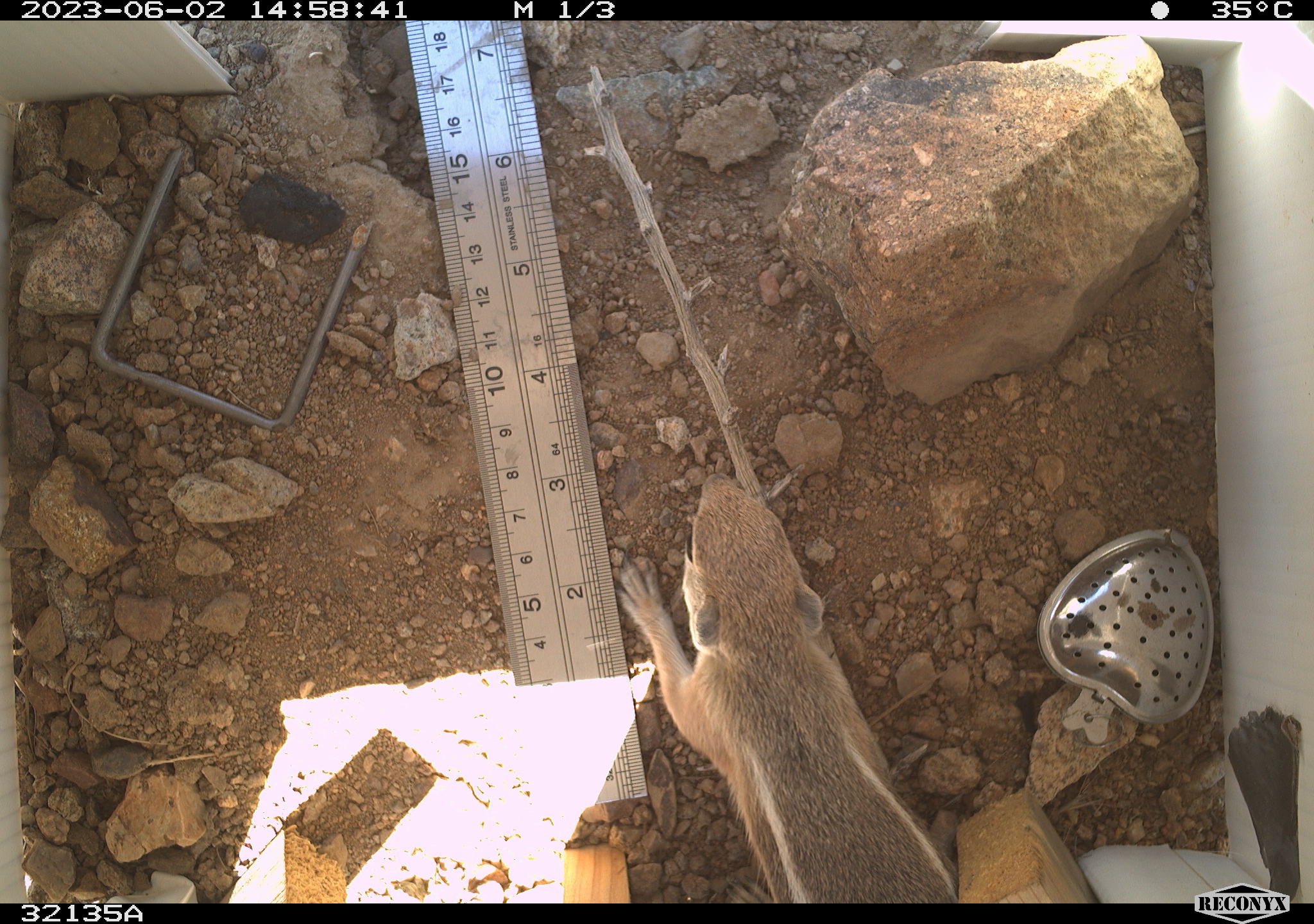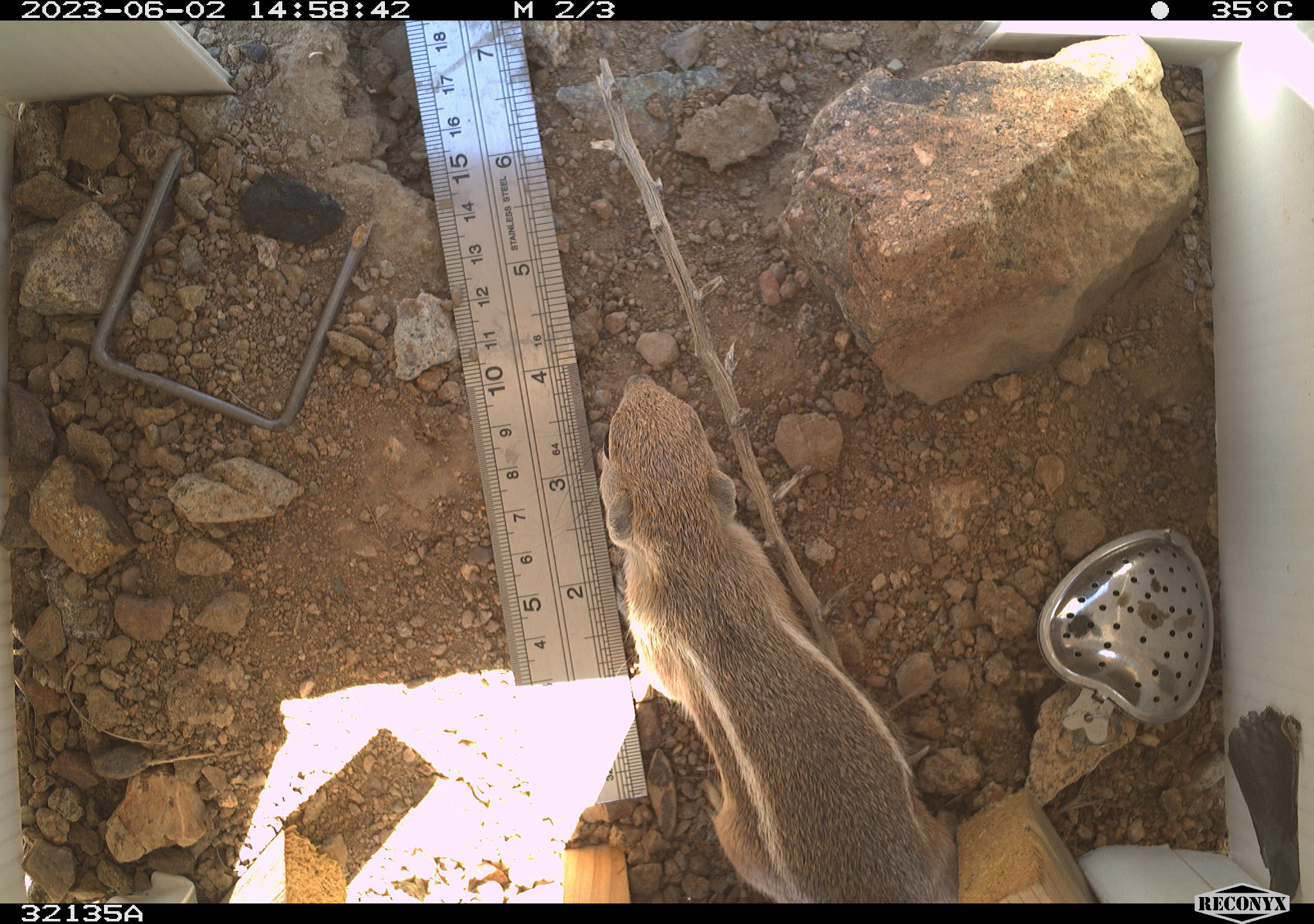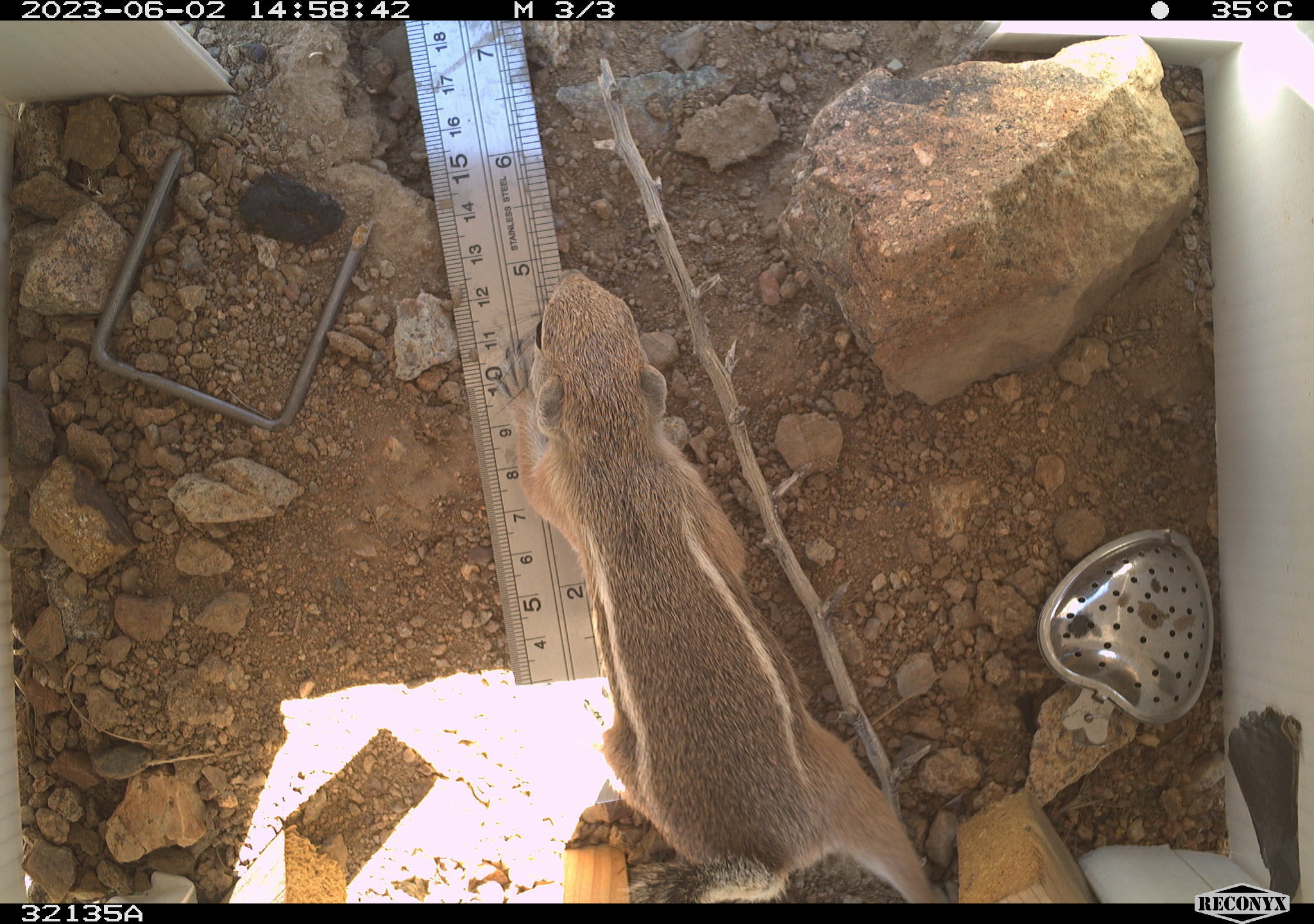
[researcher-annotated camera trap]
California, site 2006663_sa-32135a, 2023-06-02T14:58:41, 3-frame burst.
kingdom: Animalia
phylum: Chordata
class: Mammalia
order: Rodentia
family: Sciuridae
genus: Ammospermophilus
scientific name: Ammospermophilus leucurus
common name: white-tailed antelope squirrel